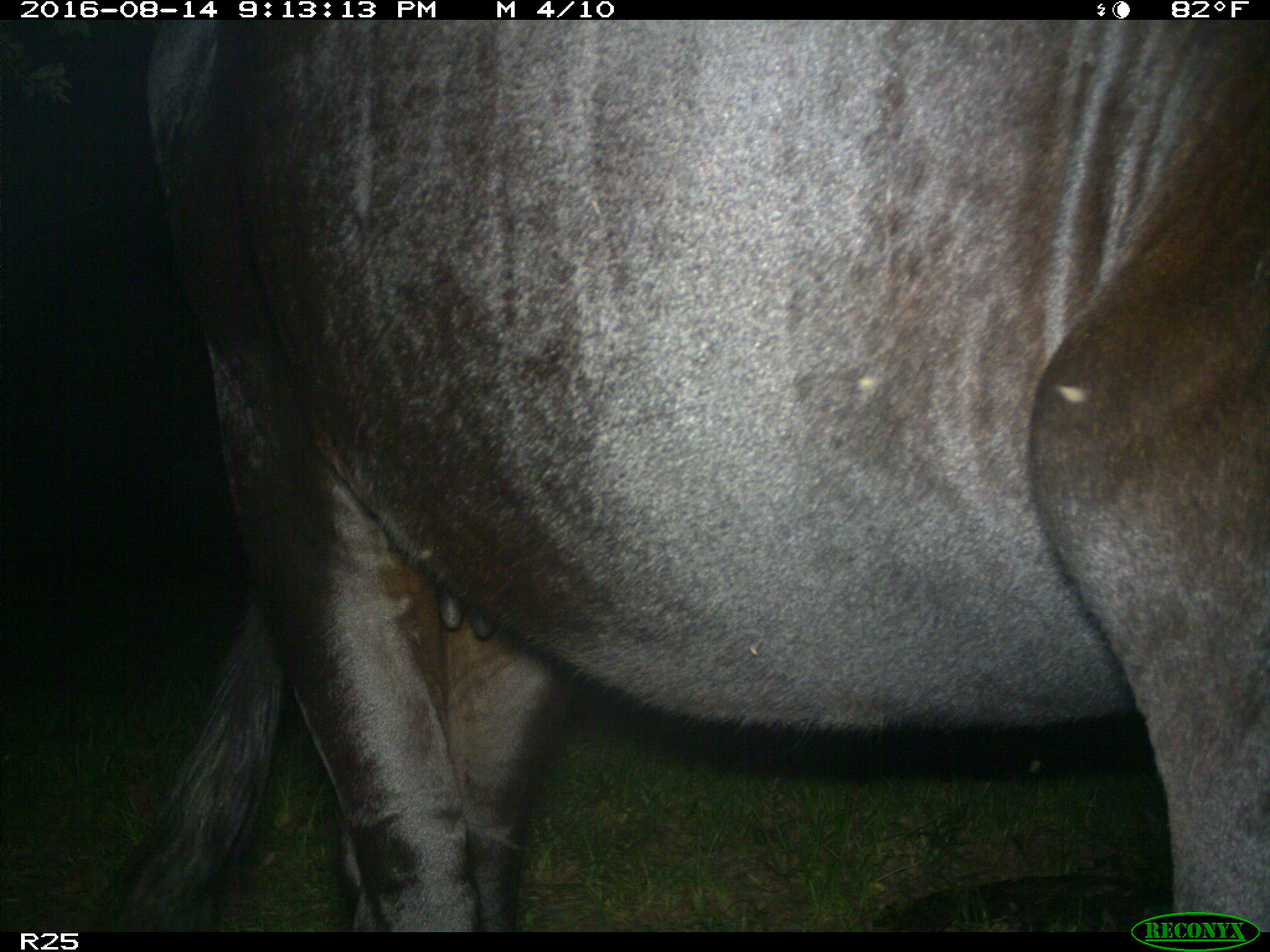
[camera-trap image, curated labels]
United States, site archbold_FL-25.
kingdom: Animalia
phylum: Chordata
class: Mammalia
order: Artiodactyla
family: Bovidae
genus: Bos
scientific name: Bos taurus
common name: domestic cow